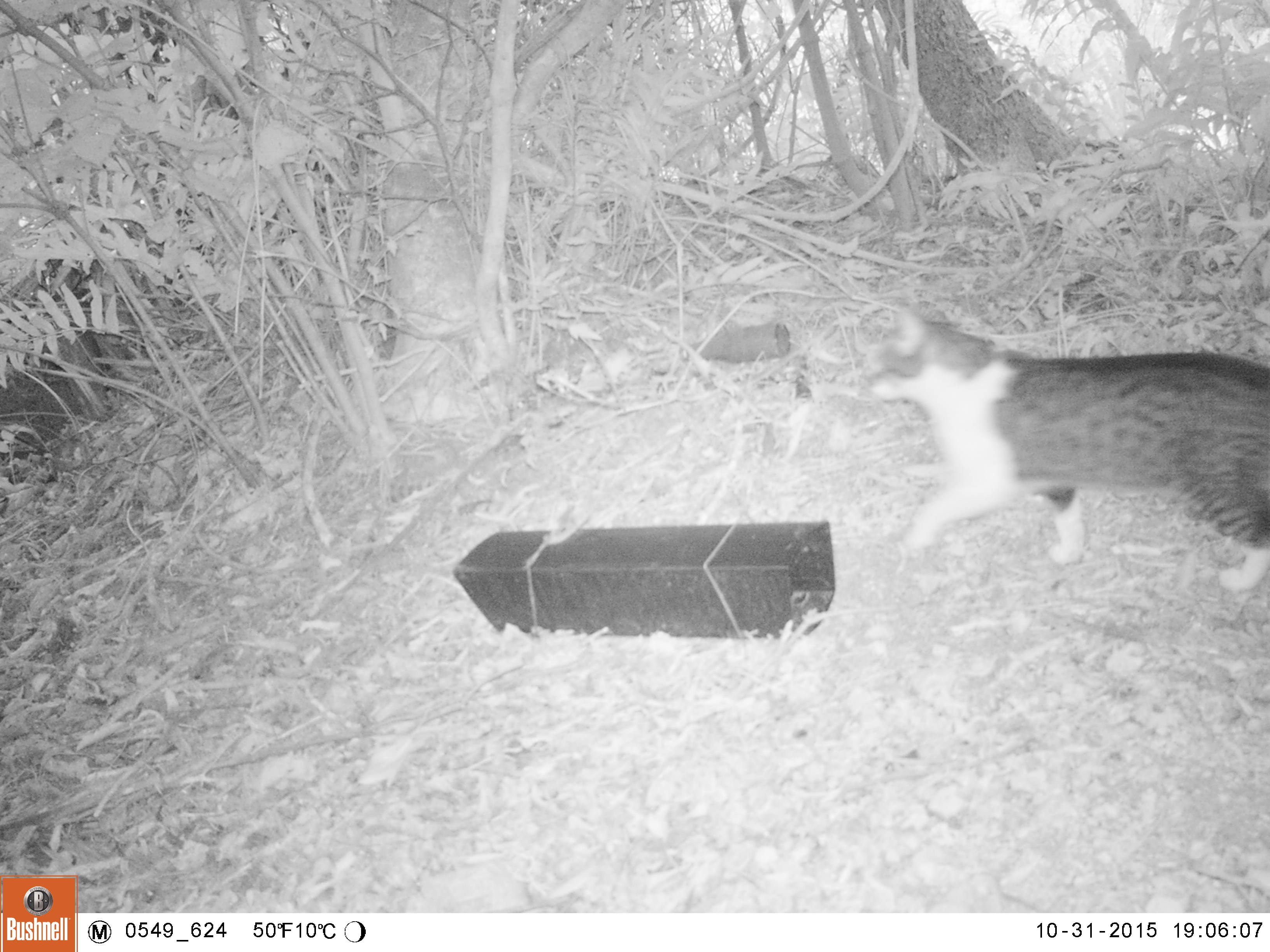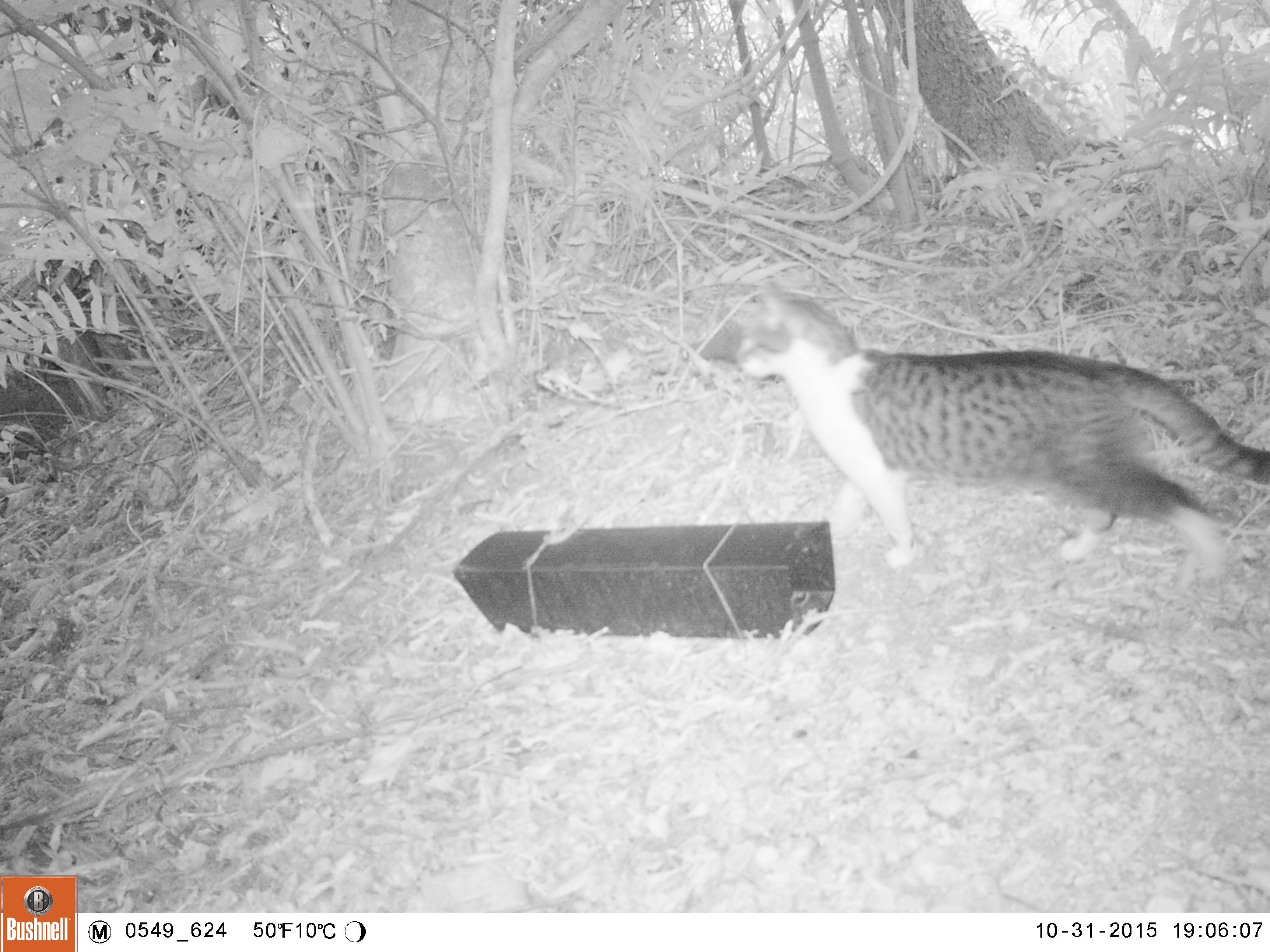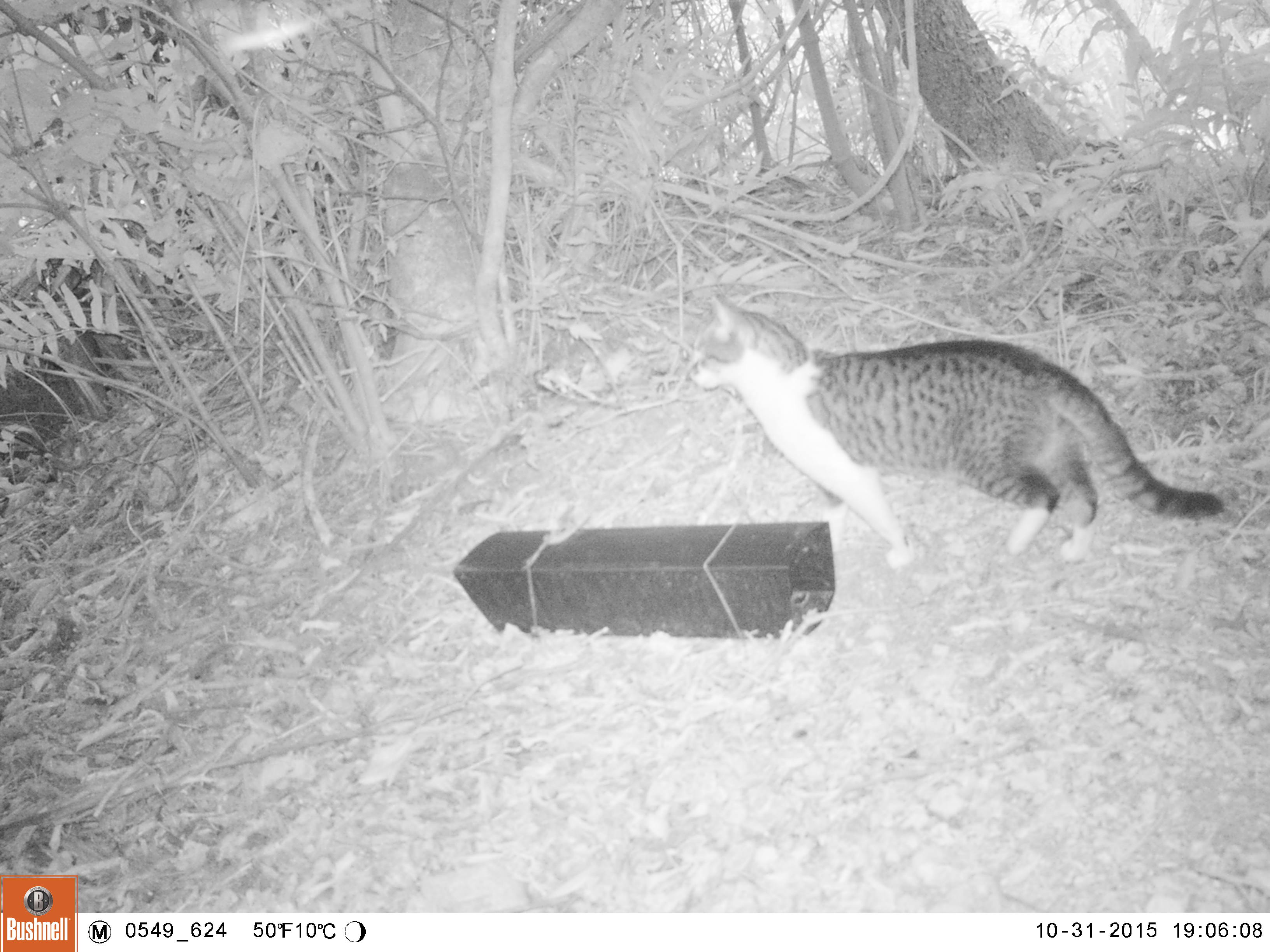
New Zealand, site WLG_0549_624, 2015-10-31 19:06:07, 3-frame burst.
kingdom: Animalia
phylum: Chordata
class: Mammalia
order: Carnivora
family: Felidae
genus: Felis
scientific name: Felis catus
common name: domestic cat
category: cat